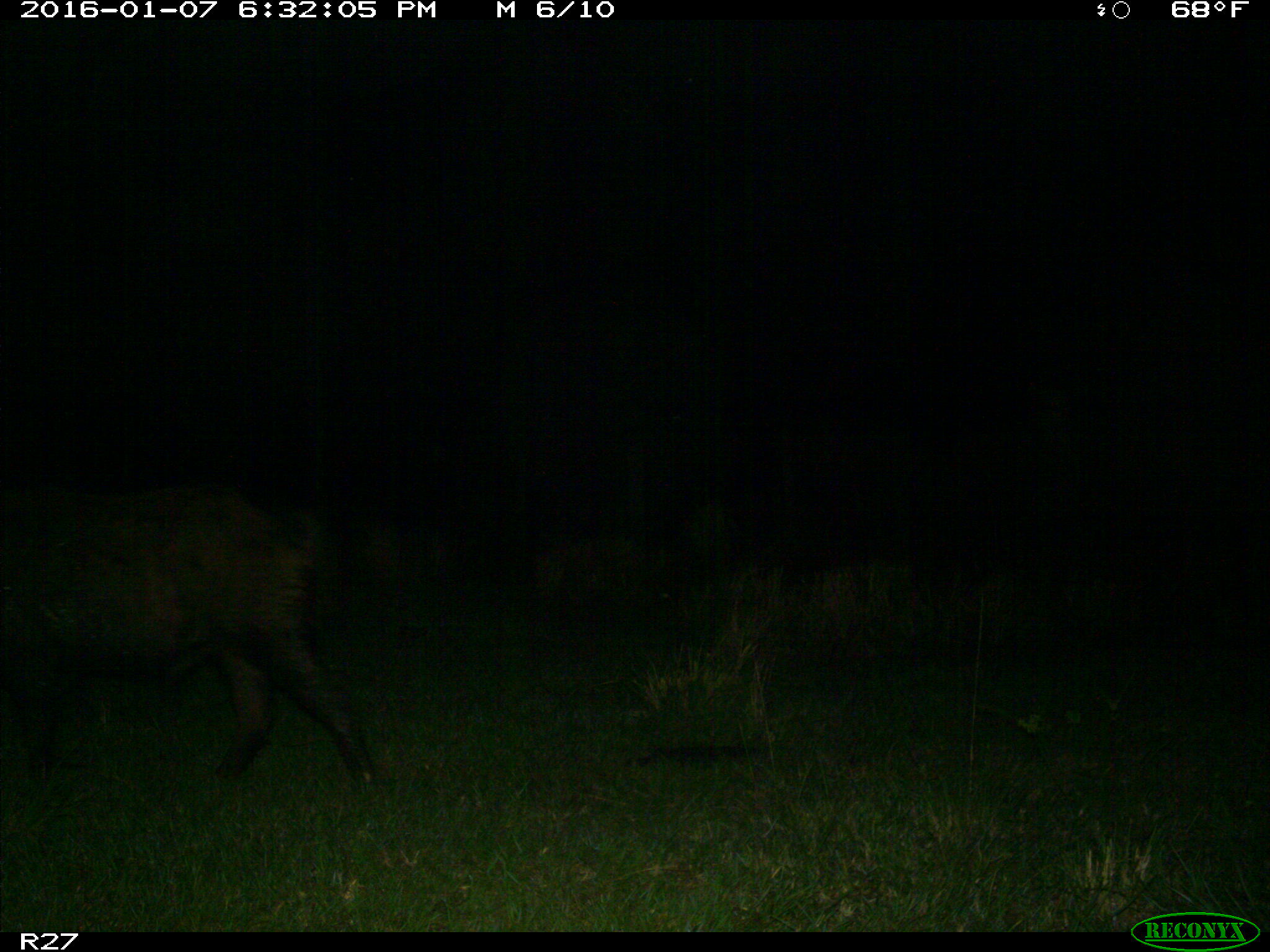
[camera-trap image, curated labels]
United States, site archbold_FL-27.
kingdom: Animalia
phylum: Chordata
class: Mammalia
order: Artiodactyla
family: Suidae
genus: Sus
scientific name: Sus scrofa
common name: wild boar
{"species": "Sus scrofa (wild boar)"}